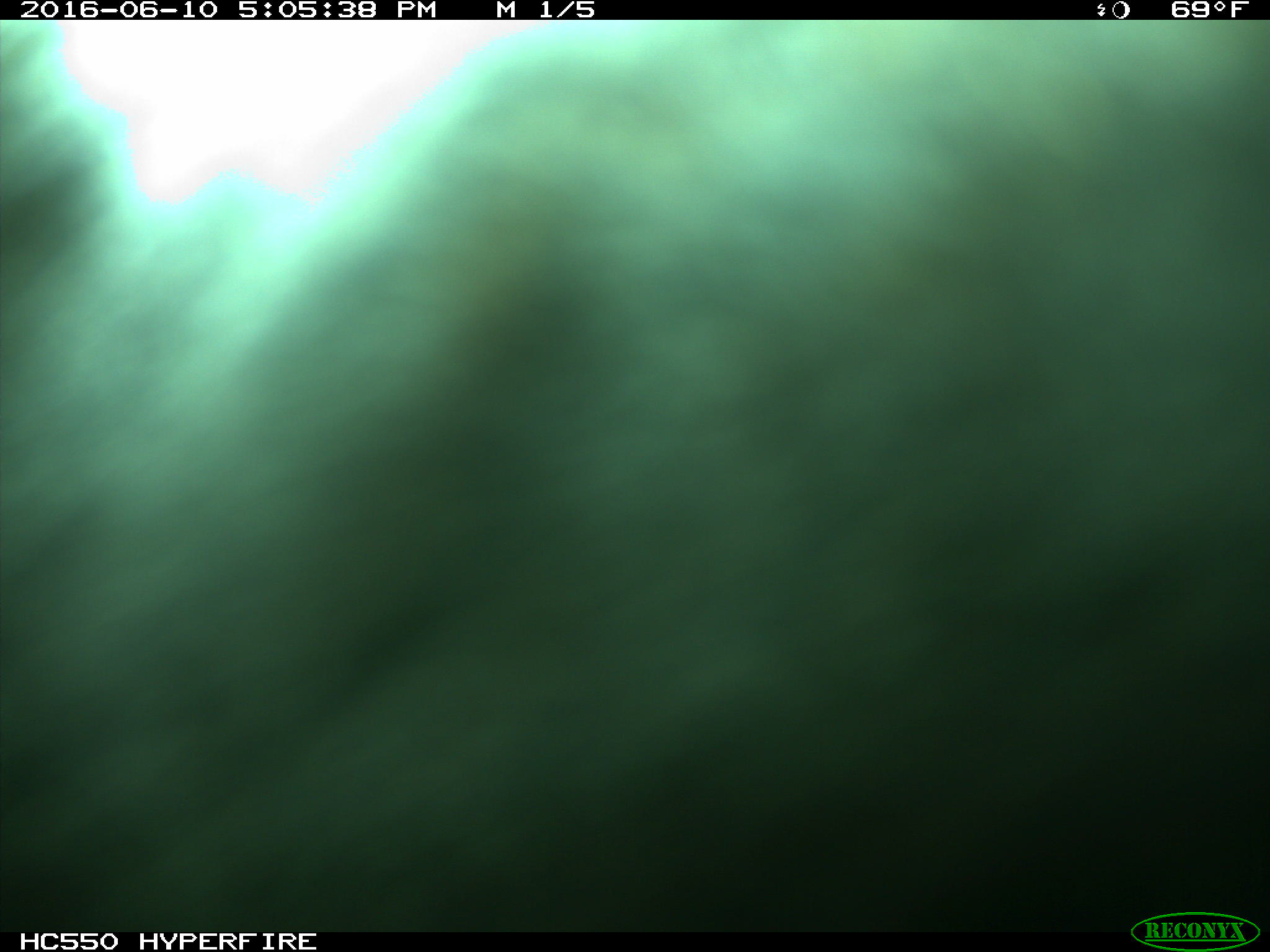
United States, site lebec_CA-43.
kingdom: Animalia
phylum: Chordata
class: Mammalia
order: Artiodactyla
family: Bovidae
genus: Bos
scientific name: Bos taurus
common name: domestic cow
Bos taurus (domestic cow).